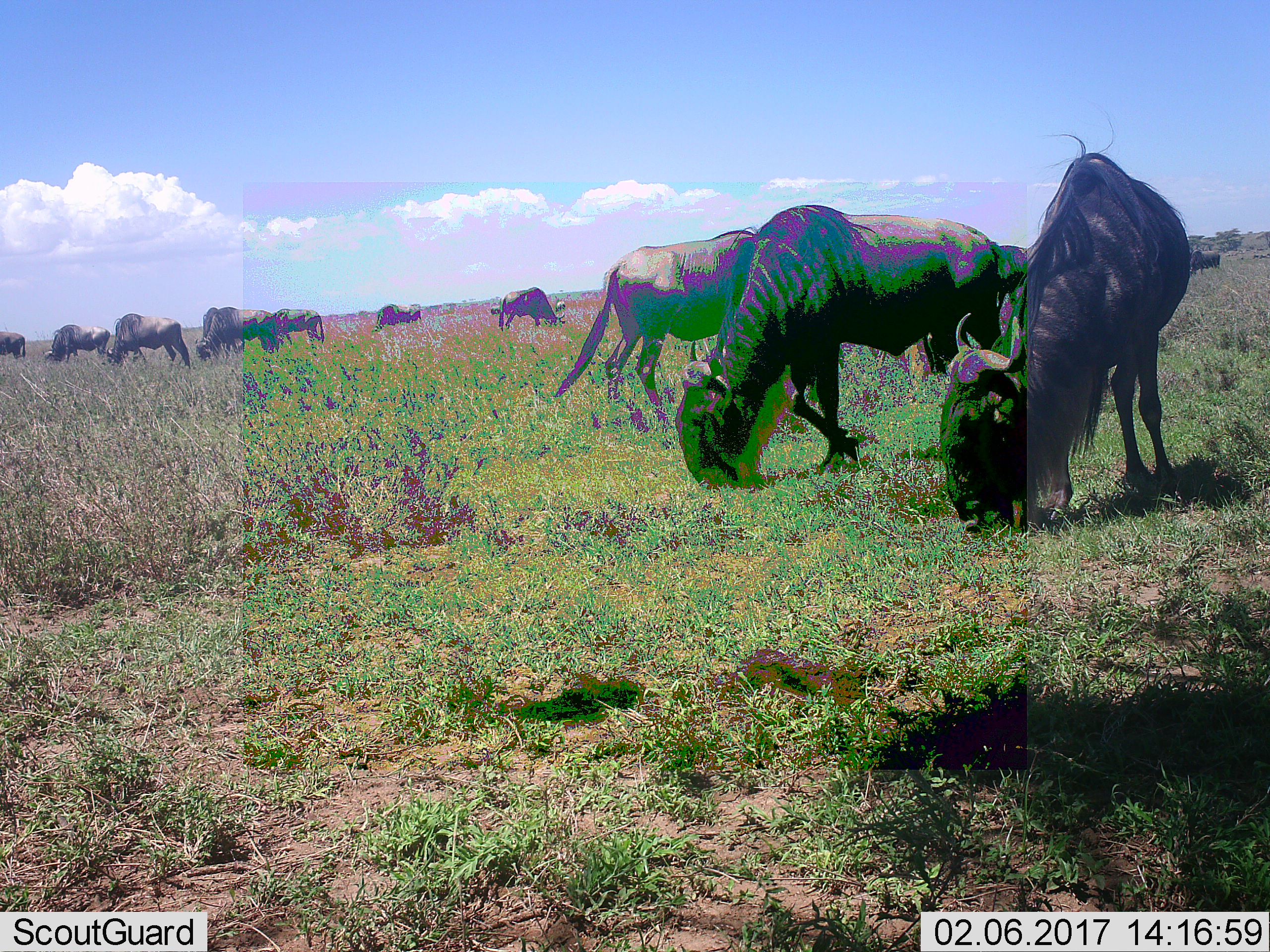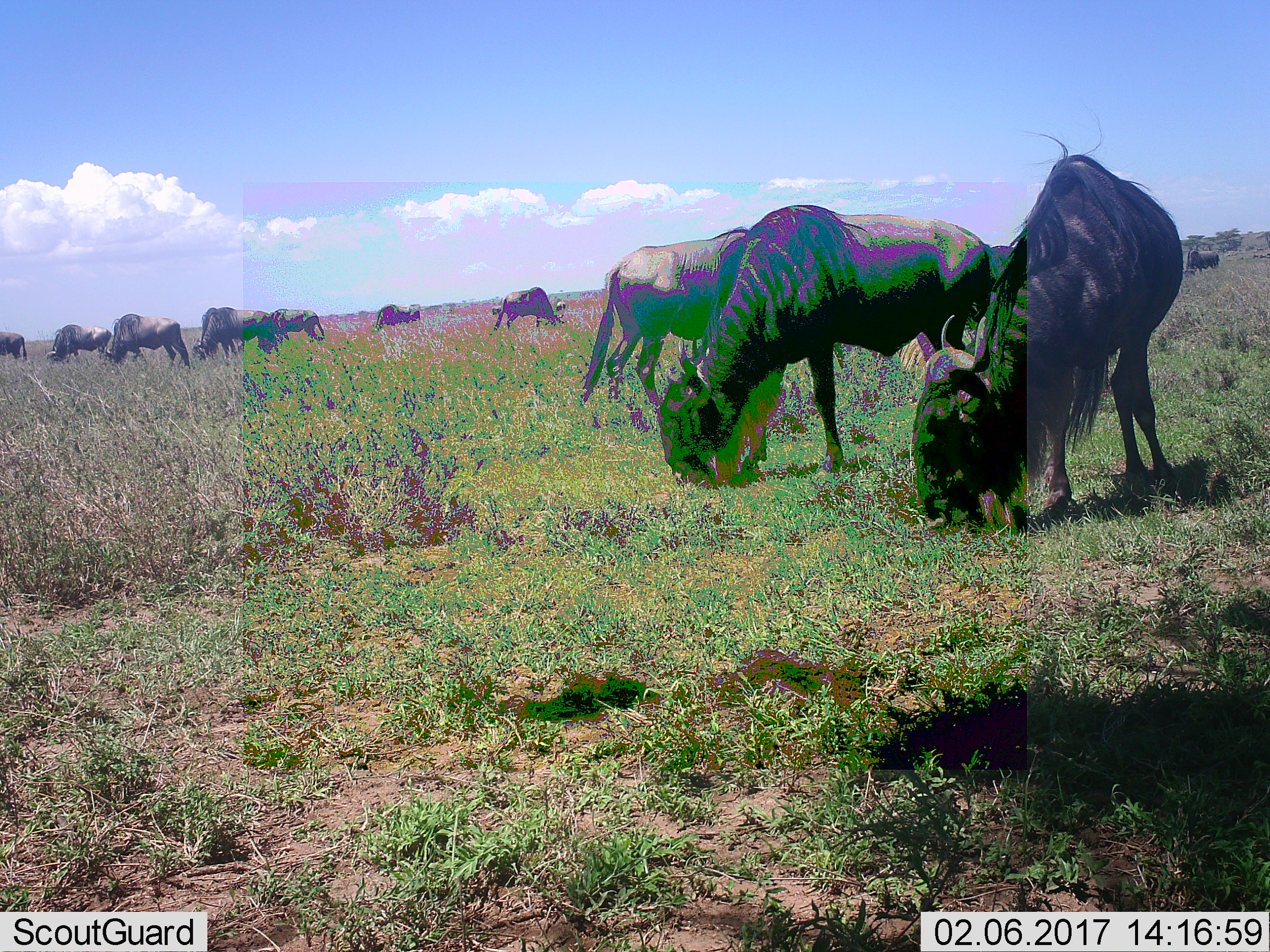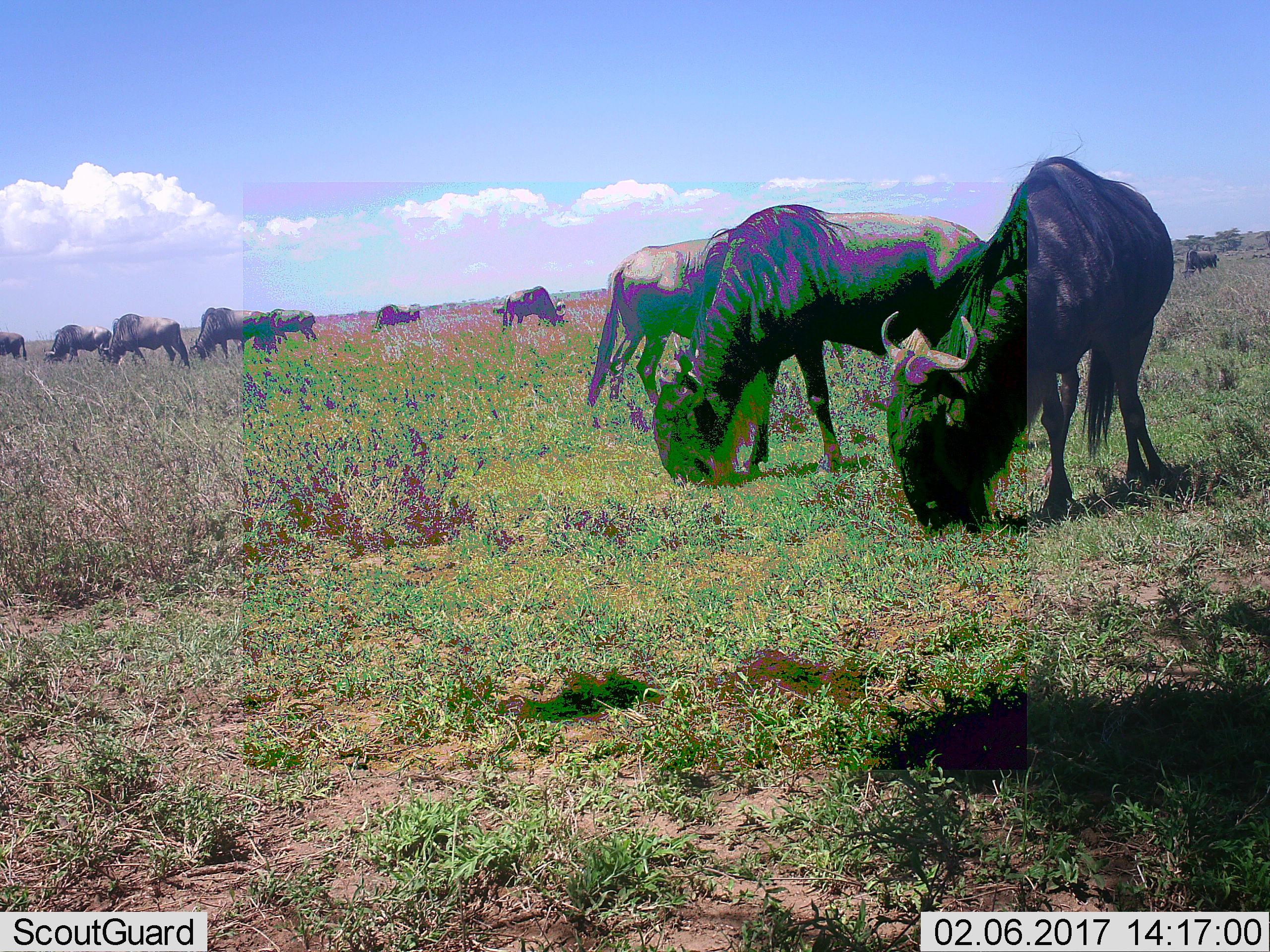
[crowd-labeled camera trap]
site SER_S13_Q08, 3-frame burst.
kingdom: Animalia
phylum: Chordata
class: Mammalia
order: Artiodactyla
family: Bovidae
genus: Connochaetes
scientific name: Connochaetes taurinus taurinus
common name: blue wildebeest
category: wildebeestblue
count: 11-50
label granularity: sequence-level